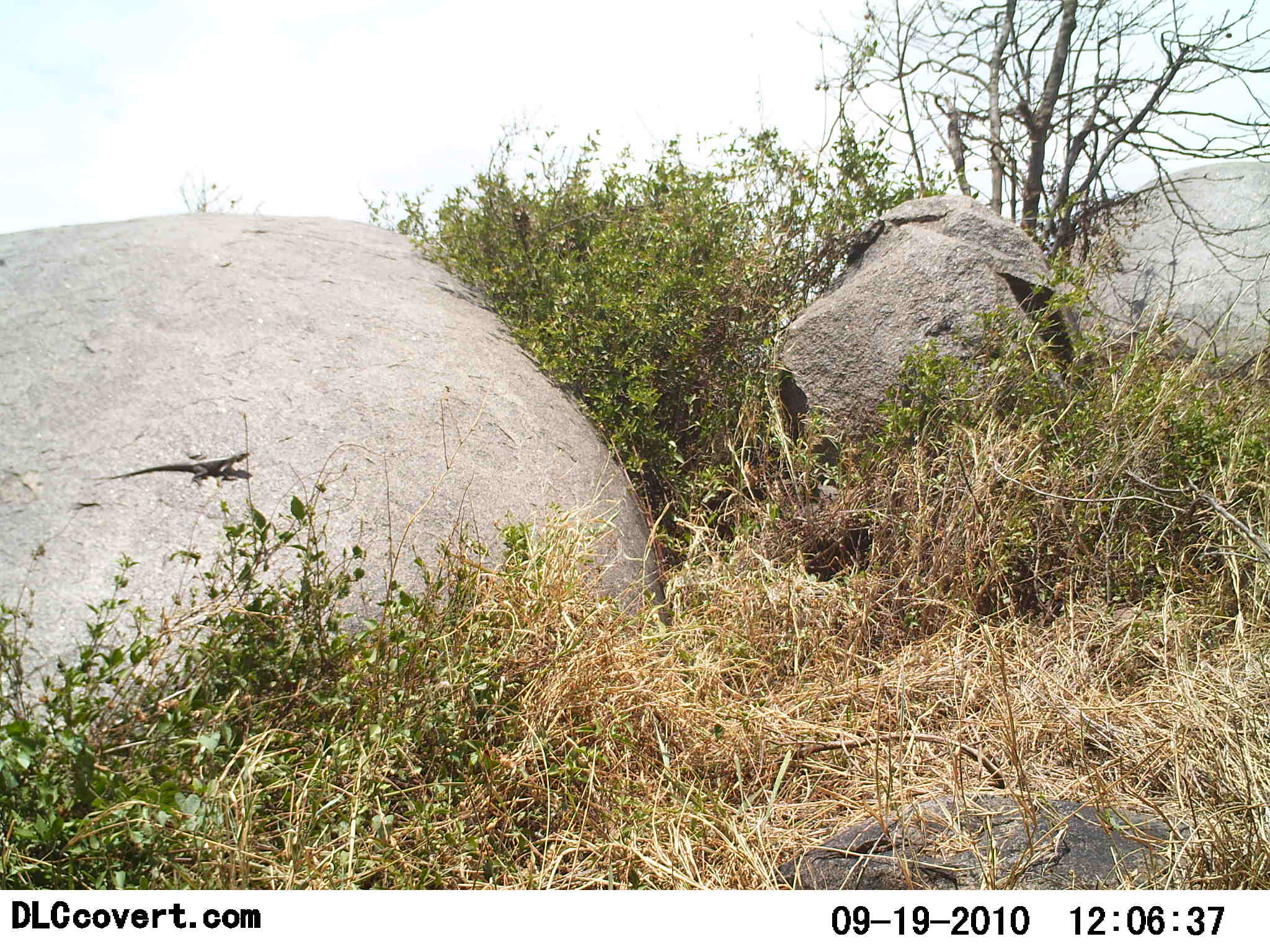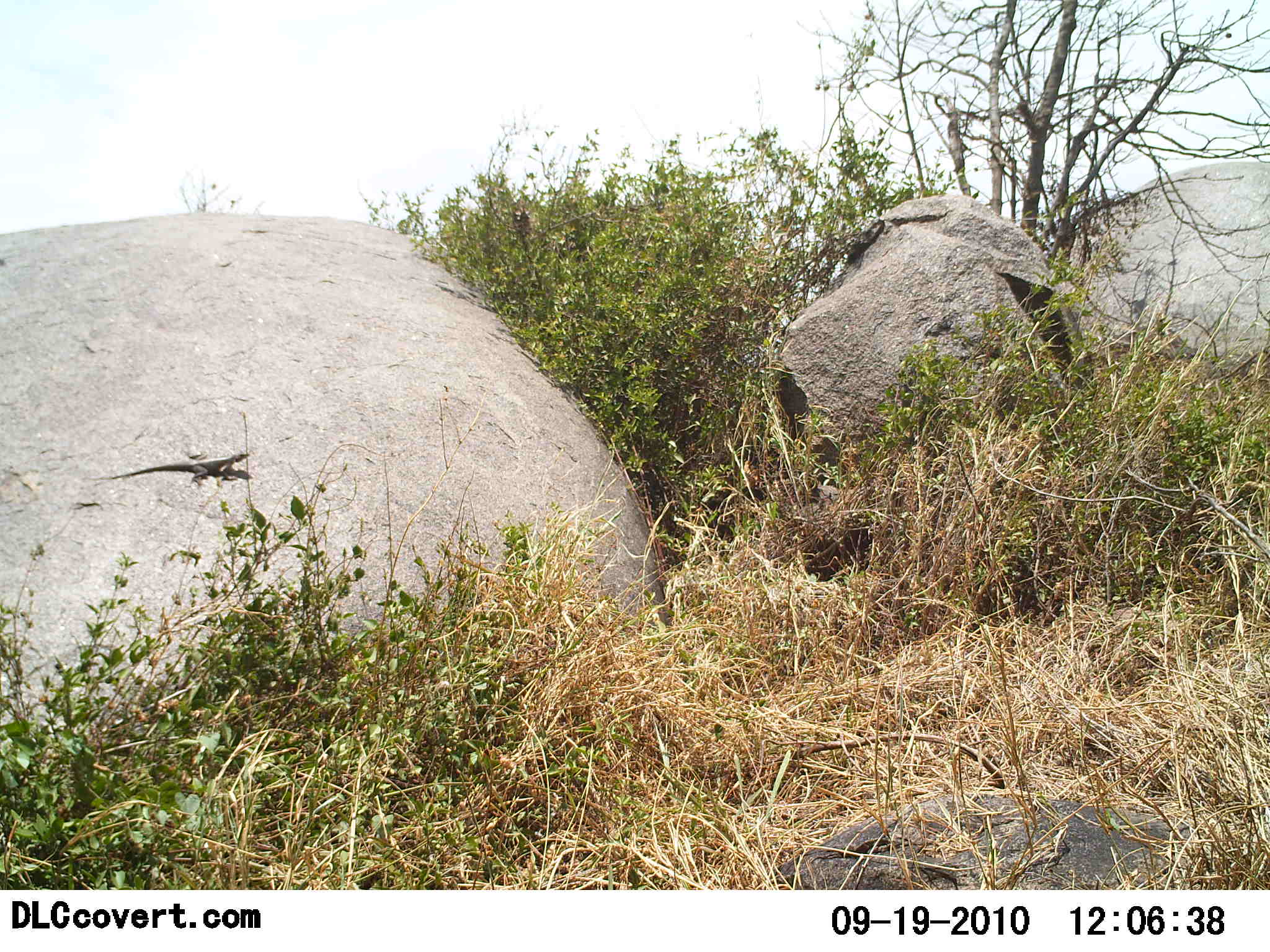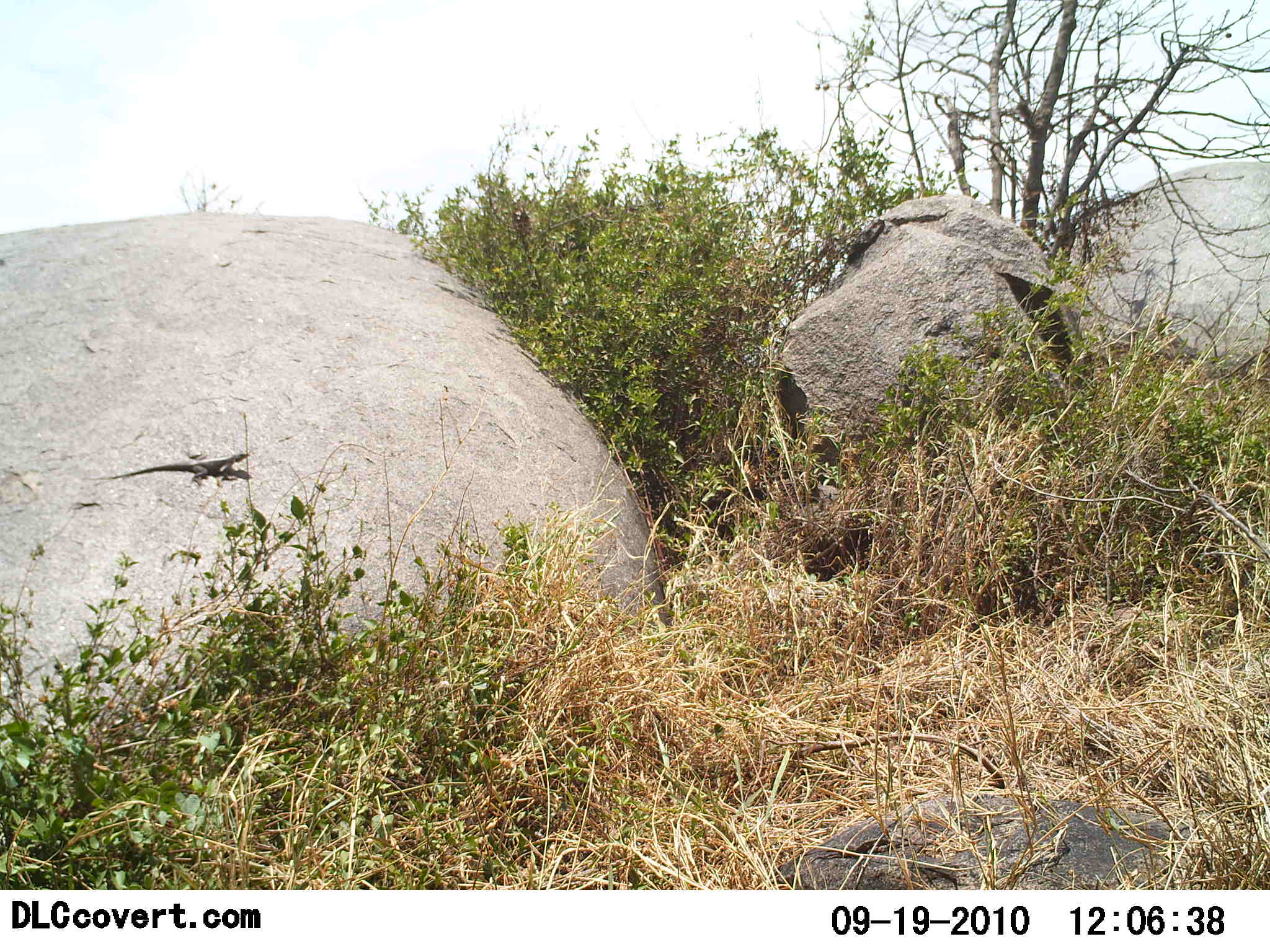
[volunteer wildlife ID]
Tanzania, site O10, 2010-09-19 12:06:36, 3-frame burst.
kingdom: Animalia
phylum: Chordata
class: Reptilia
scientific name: Reptilia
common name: reptiles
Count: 1.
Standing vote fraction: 47%.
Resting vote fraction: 53%.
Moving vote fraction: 0%.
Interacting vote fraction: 0%.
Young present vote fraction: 0%.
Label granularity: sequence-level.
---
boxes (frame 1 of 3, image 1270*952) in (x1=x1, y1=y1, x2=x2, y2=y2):
animal: (x1=96, y1=448, x2=254, y2=488)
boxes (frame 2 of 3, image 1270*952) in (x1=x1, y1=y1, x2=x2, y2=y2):
animal: (x1=111, y1=451, x2=249, y2=486)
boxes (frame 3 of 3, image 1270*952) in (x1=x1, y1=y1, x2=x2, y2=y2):
animal: (x1=108, y1=450, x2=250, y2=487)